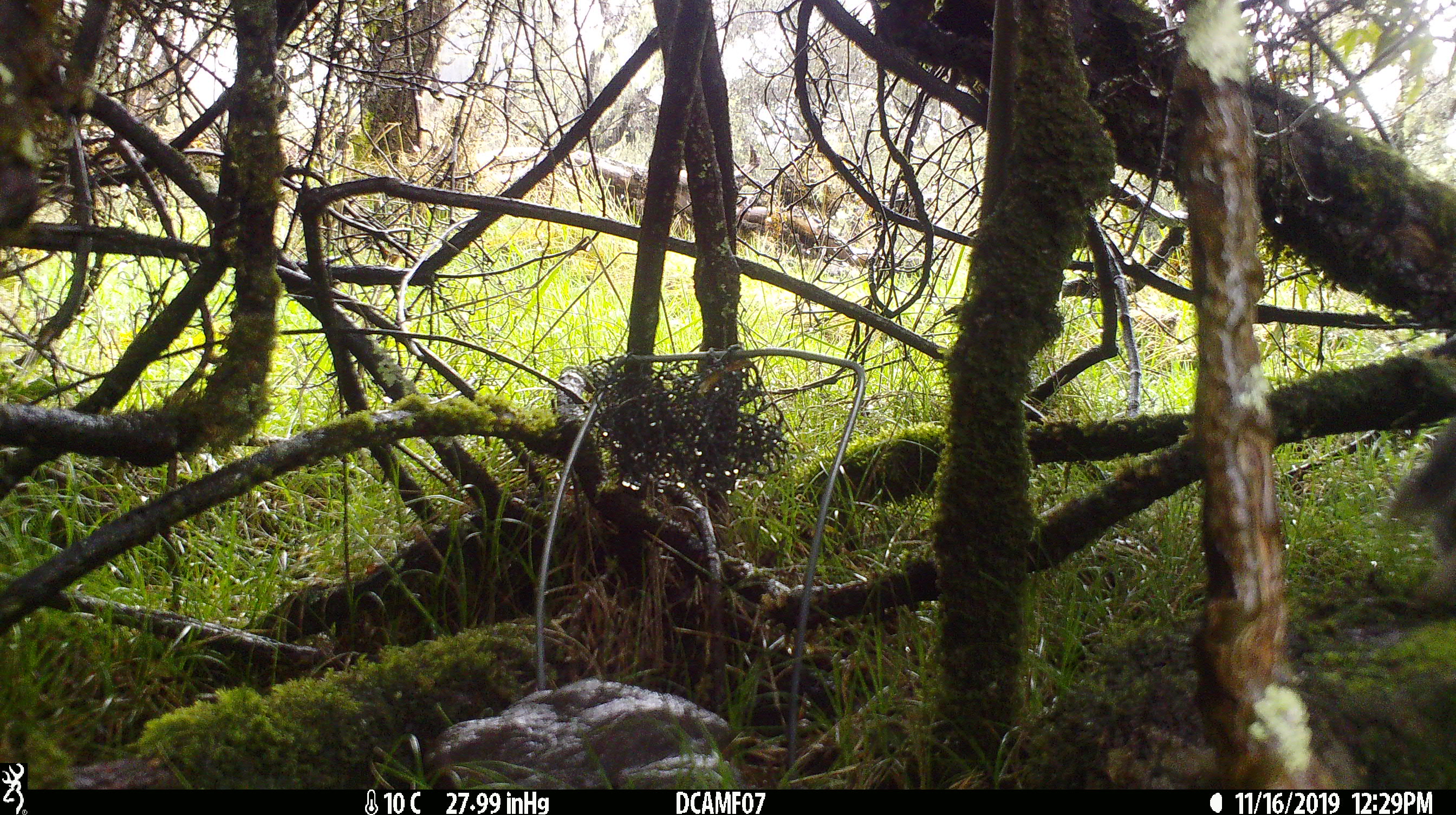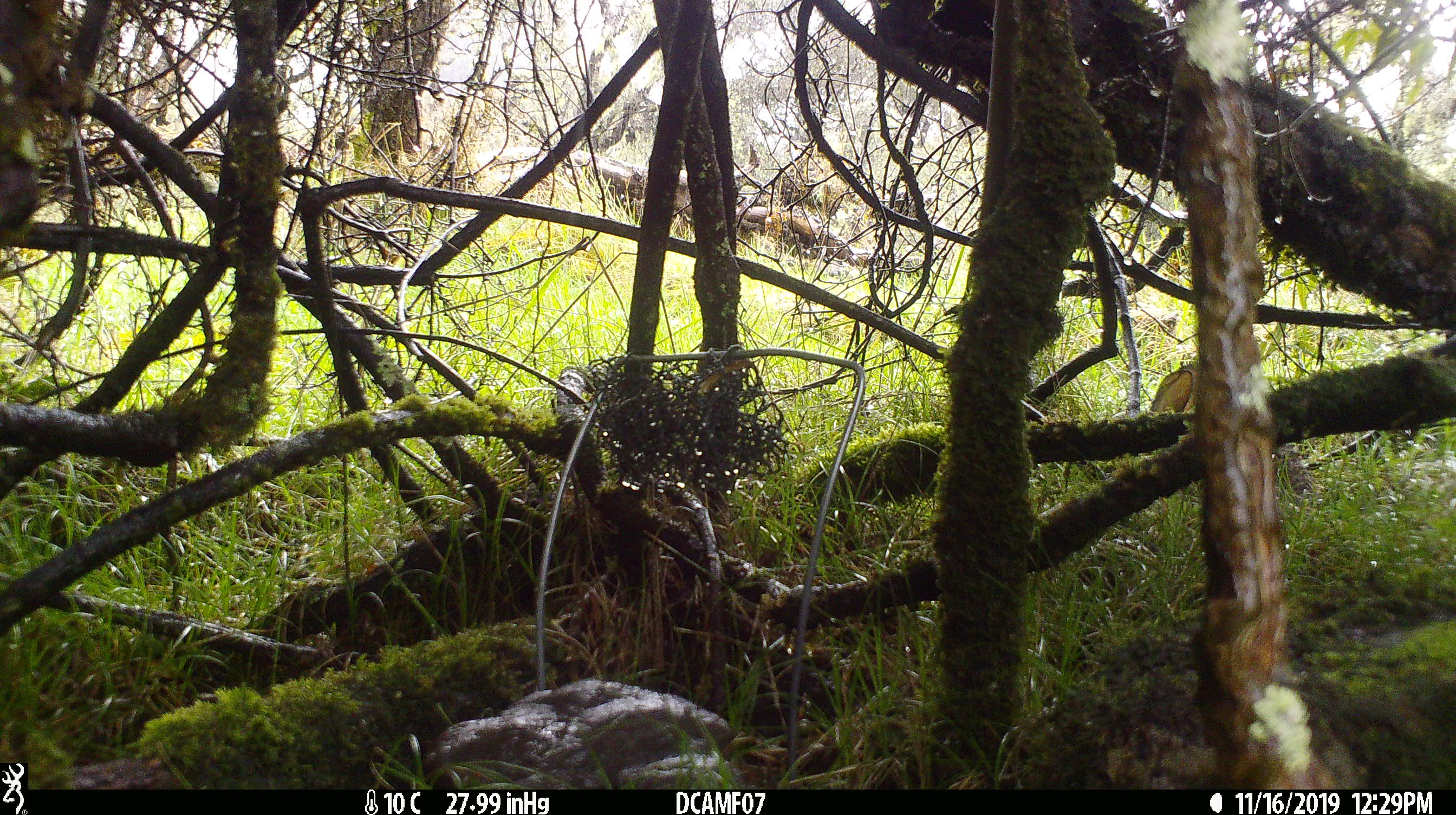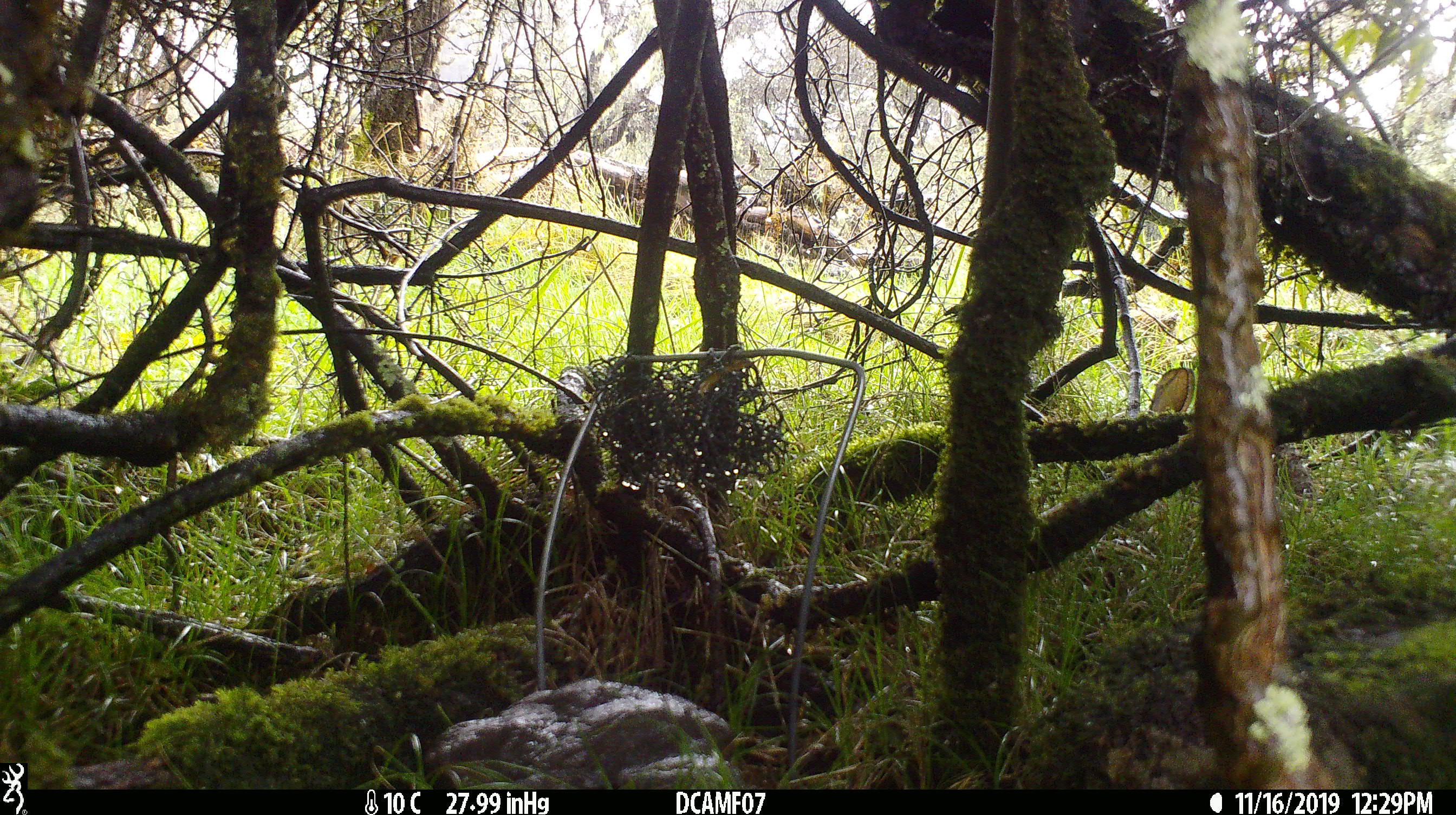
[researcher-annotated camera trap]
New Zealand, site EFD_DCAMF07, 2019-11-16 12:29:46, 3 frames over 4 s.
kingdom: Animalia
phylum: Chordata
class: Mammalia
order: Lagomorpha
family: Leporidae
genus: Oryctolagus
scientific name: Oryctolagus cuniculus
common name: european rabbit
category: rabbit